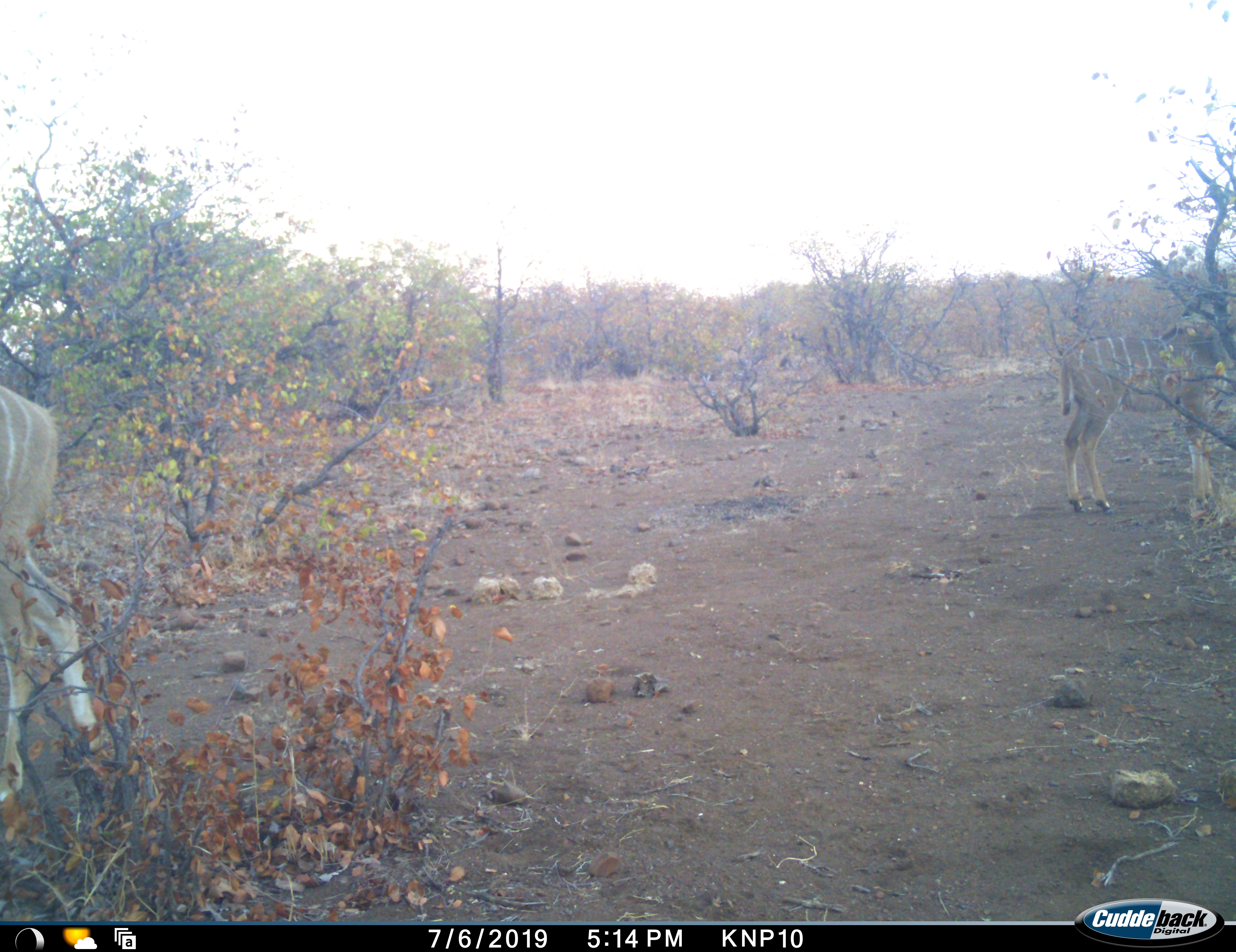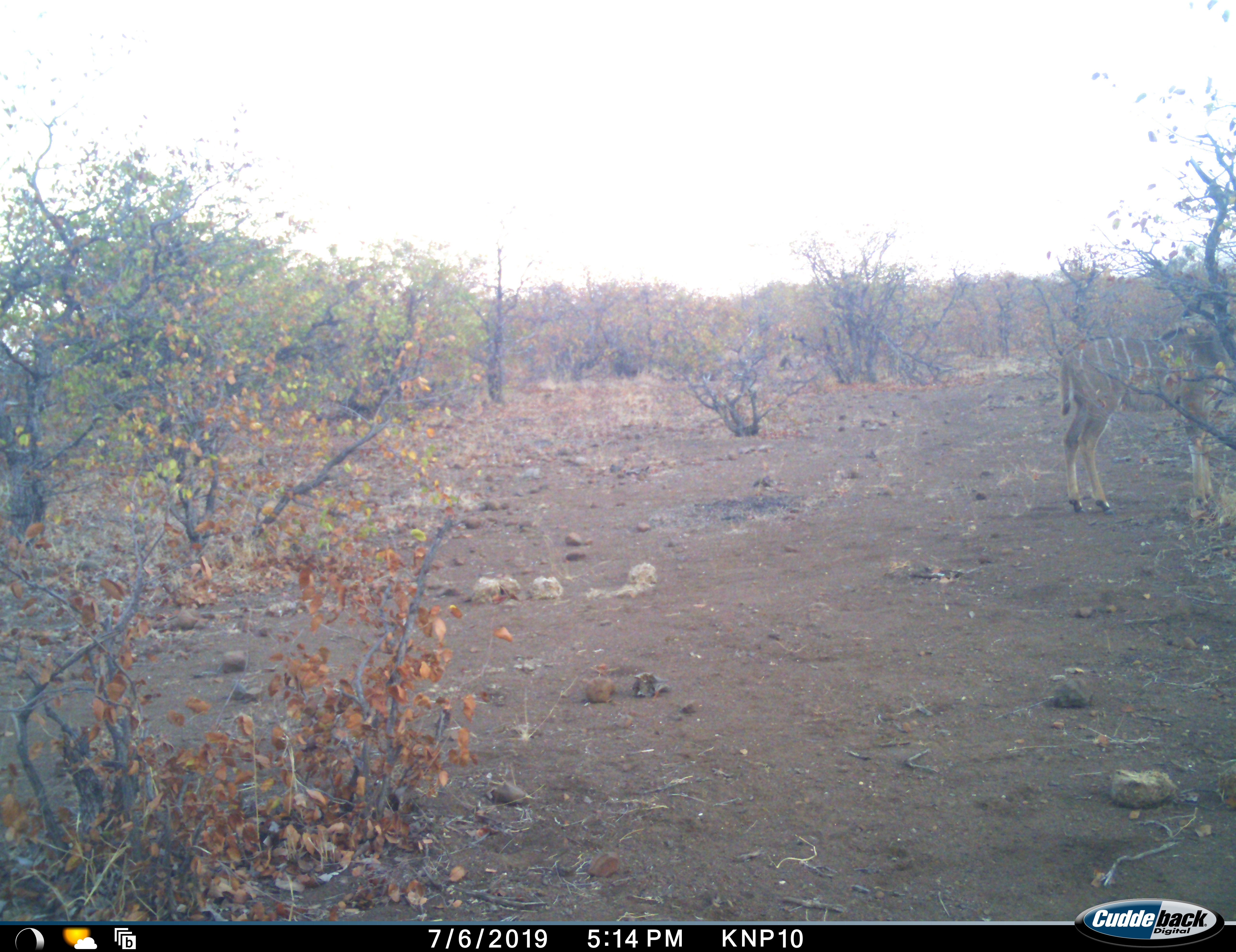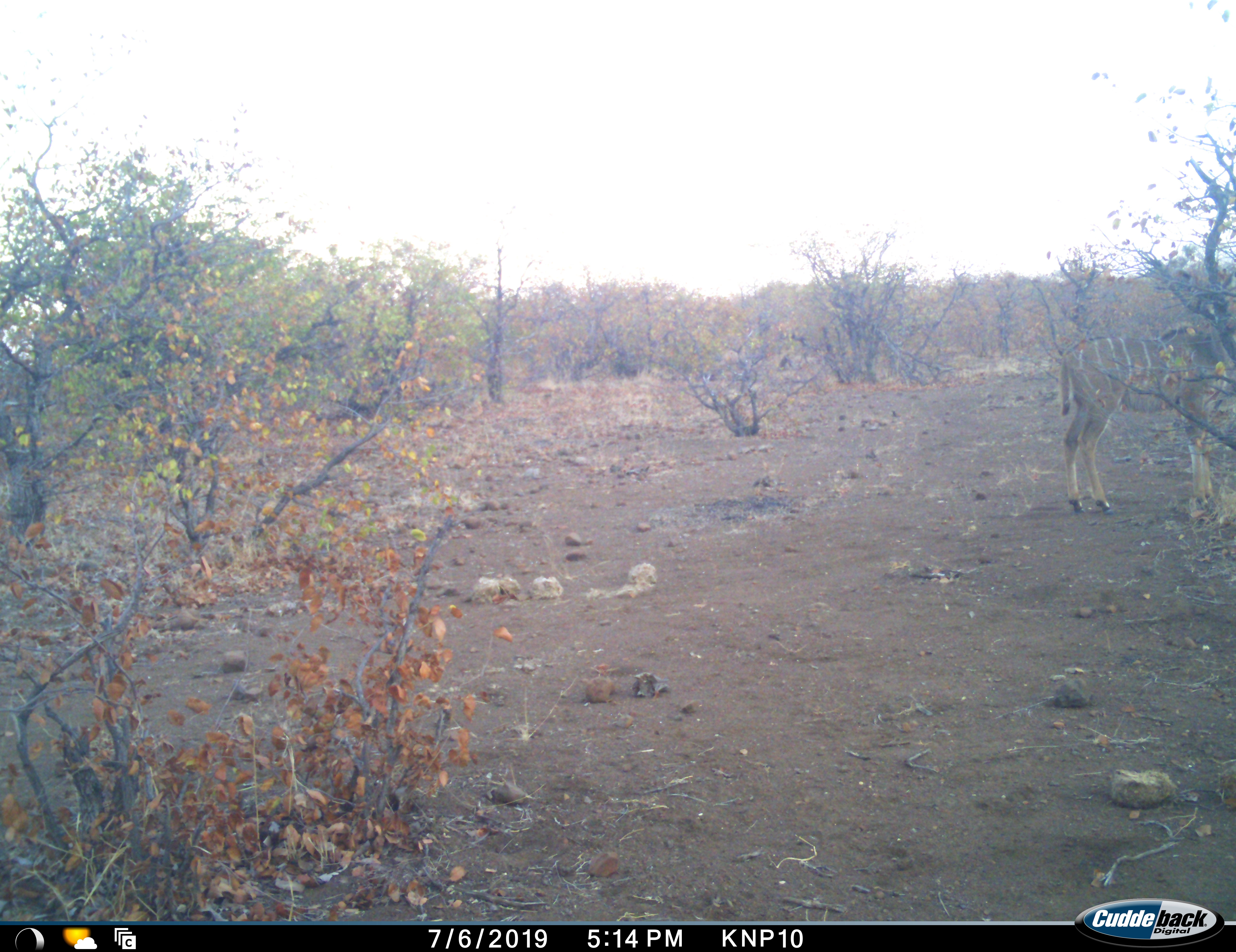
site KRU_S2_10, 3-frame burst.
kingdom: Animalia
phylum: Chordata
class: Mammalia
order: Artiodactyla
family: Bovidae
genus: Tragelaphus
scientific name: Tragelaphus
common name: kudu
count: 2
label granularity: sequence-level